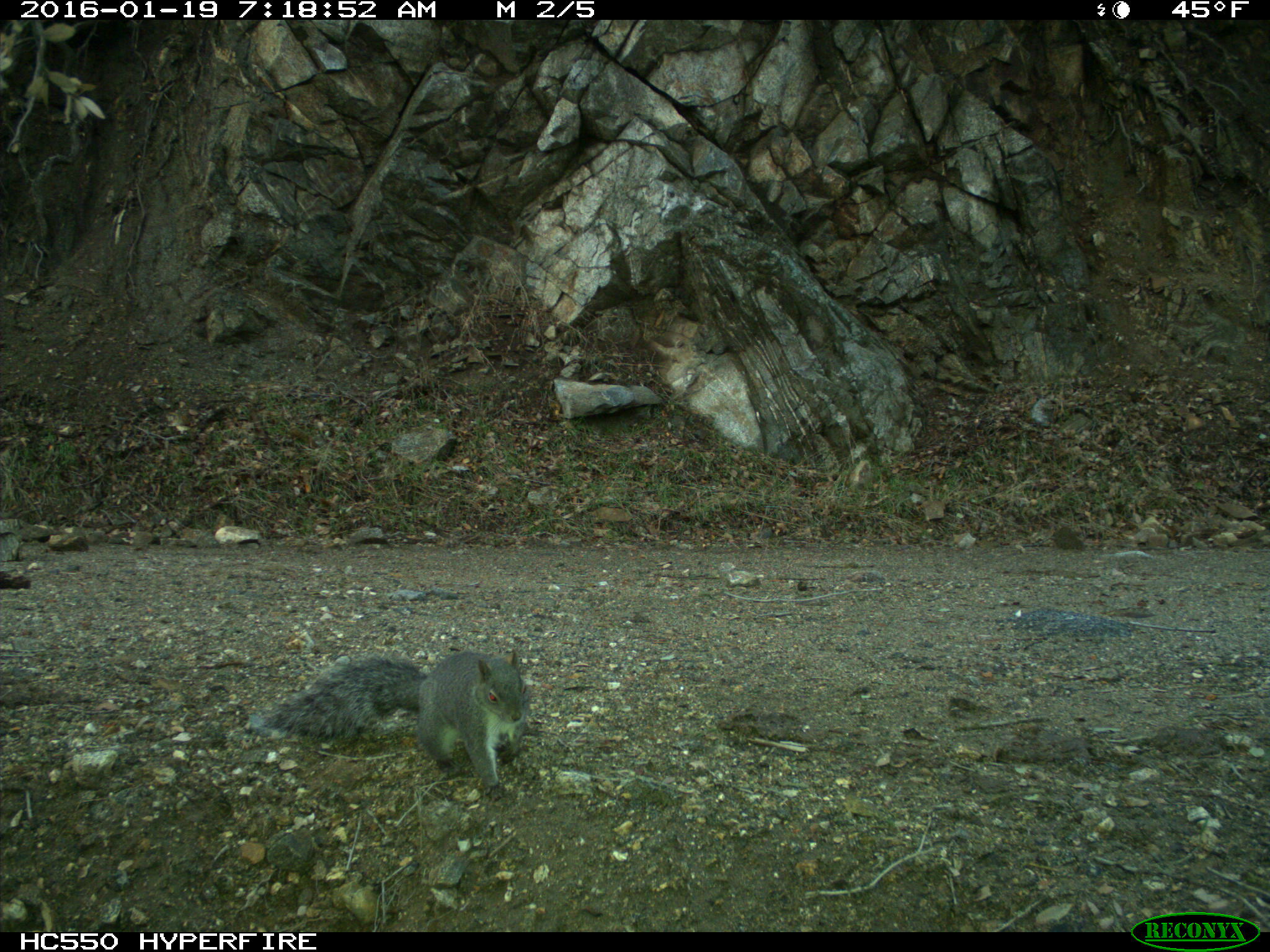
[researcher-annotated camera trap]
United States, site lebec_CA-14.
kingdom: Animalia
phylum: Chordata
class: Mammalia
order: Rodentia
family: Sciuridae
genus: Sciurus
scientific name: Sciurus carolinensis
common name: eastern gray squirrel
Sciurus carolinensis (eastern gray squirrel).